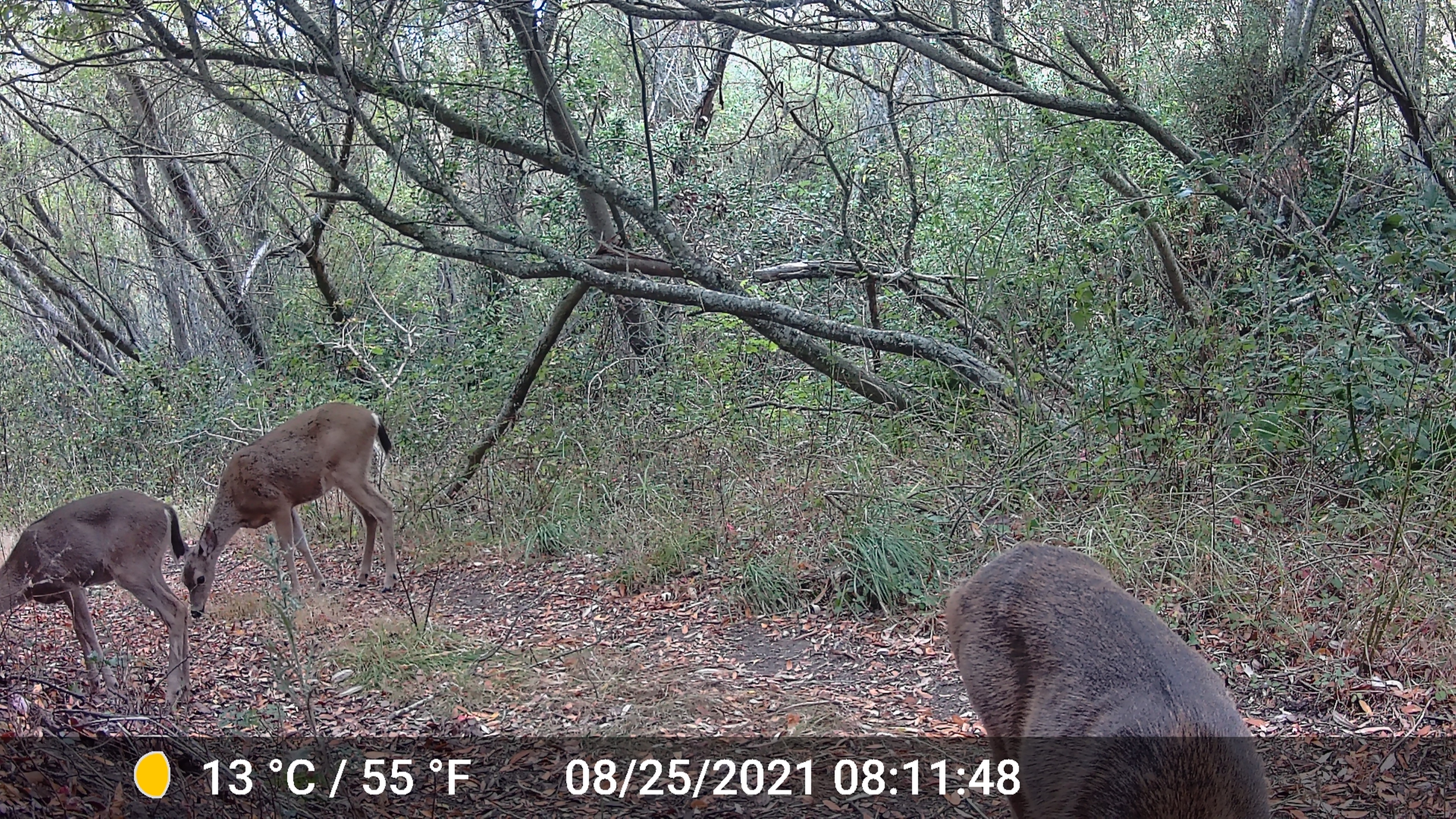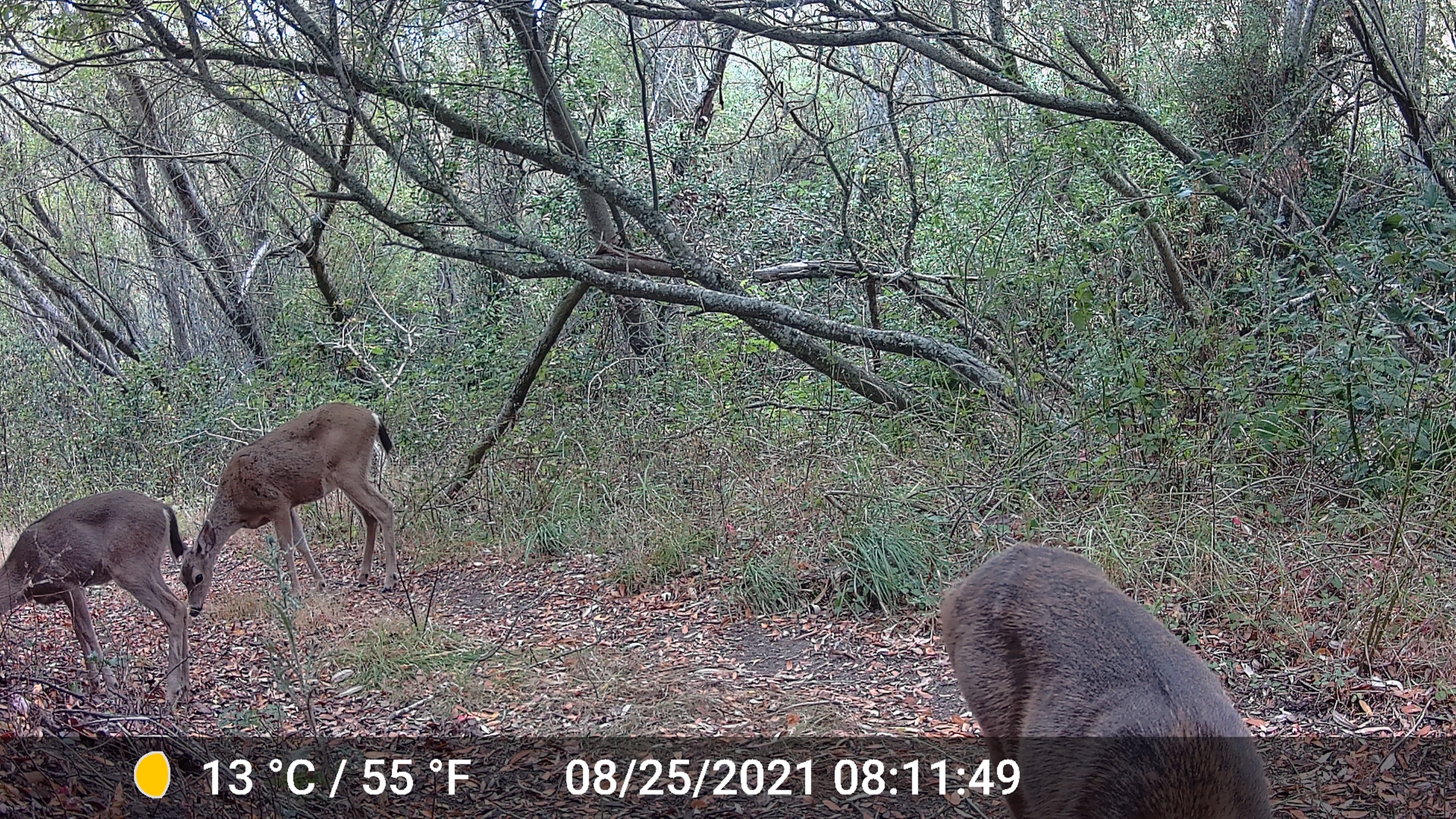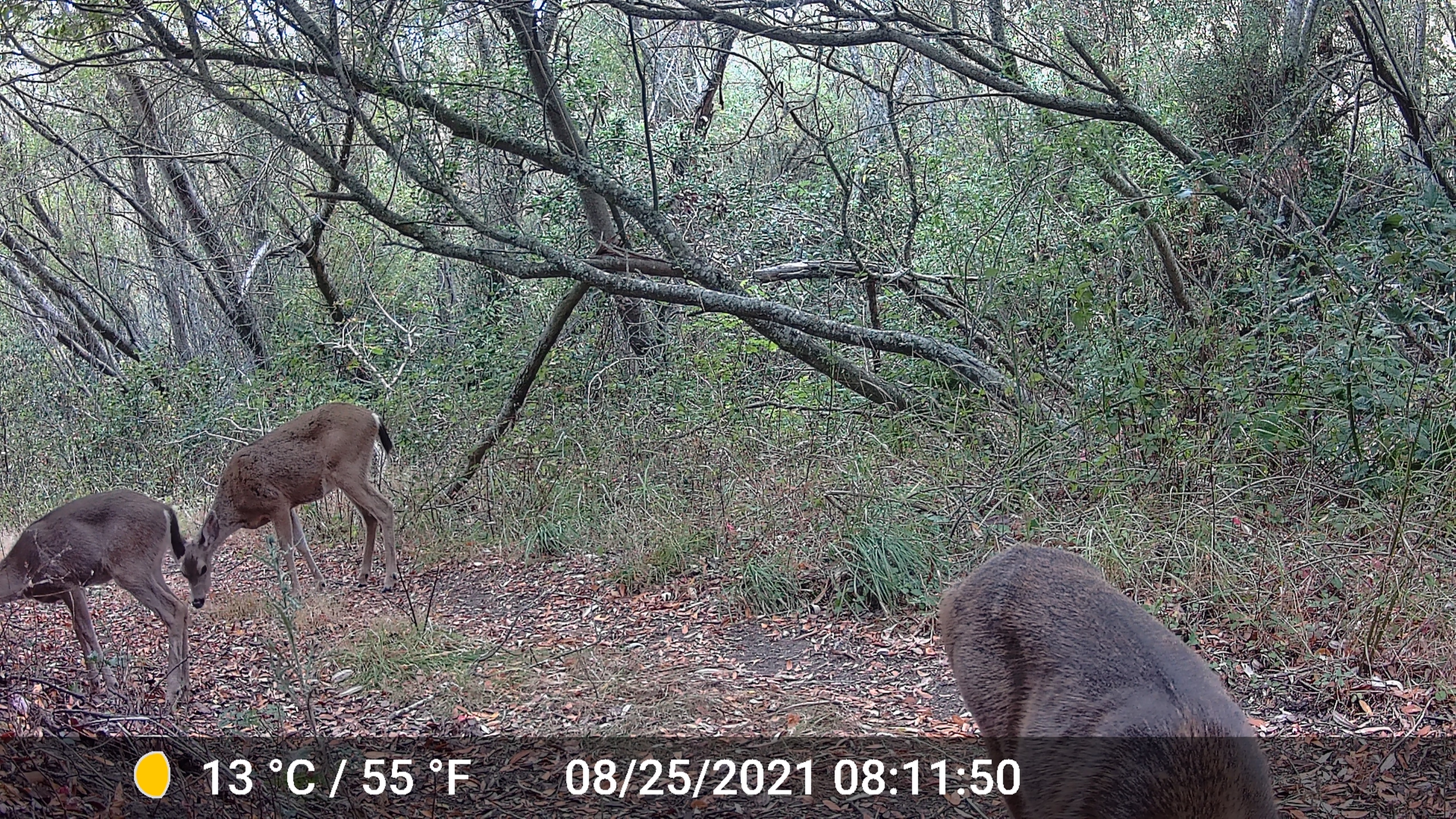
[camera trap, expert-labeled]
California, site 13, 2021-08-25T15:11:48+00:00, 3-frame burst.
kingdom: Animalia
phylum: Chordata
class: Mammalia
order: Artiodactyla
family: Cervidae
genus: Odocoileus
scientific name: Odocoileus hemionus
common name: mule deer